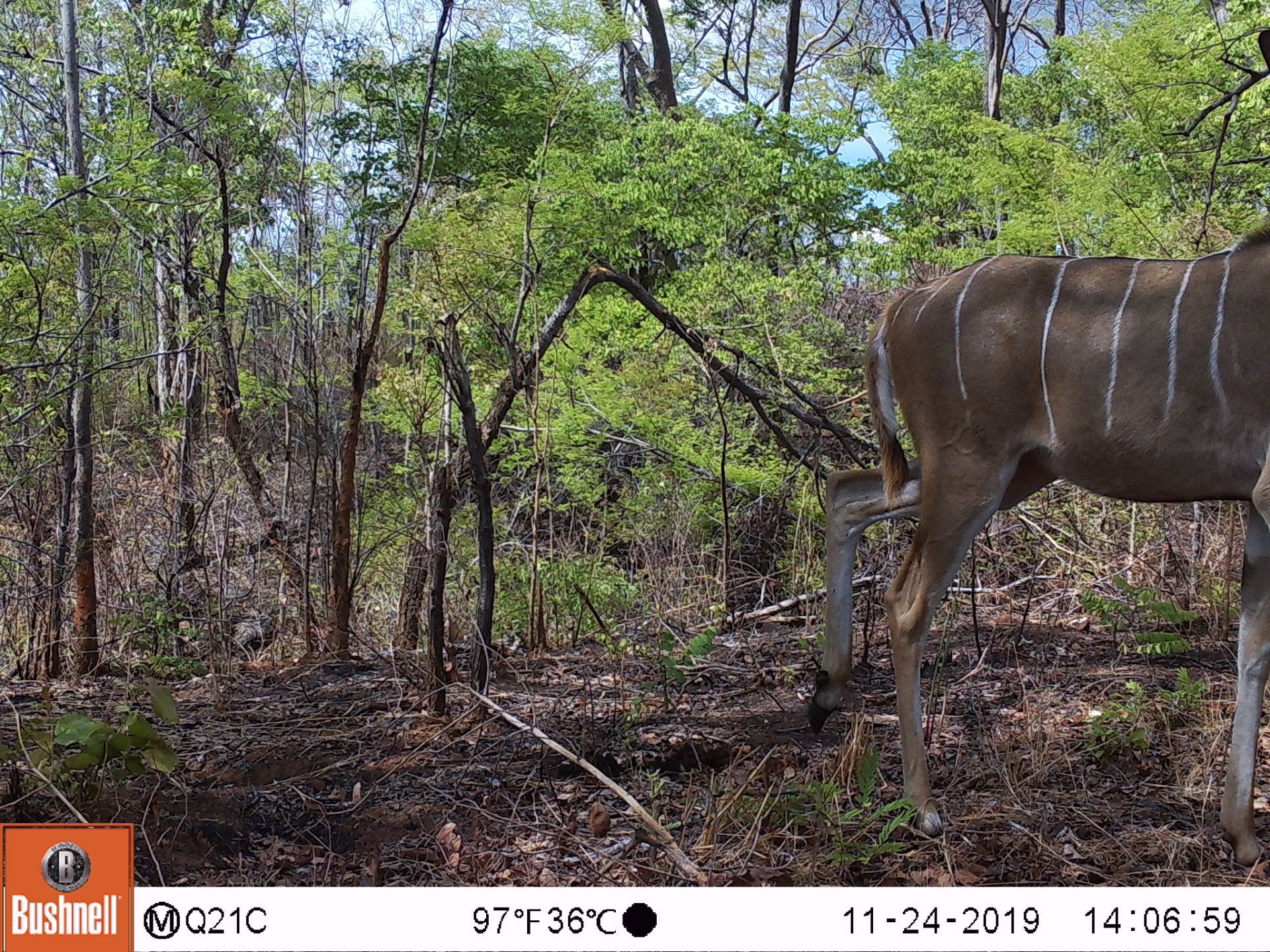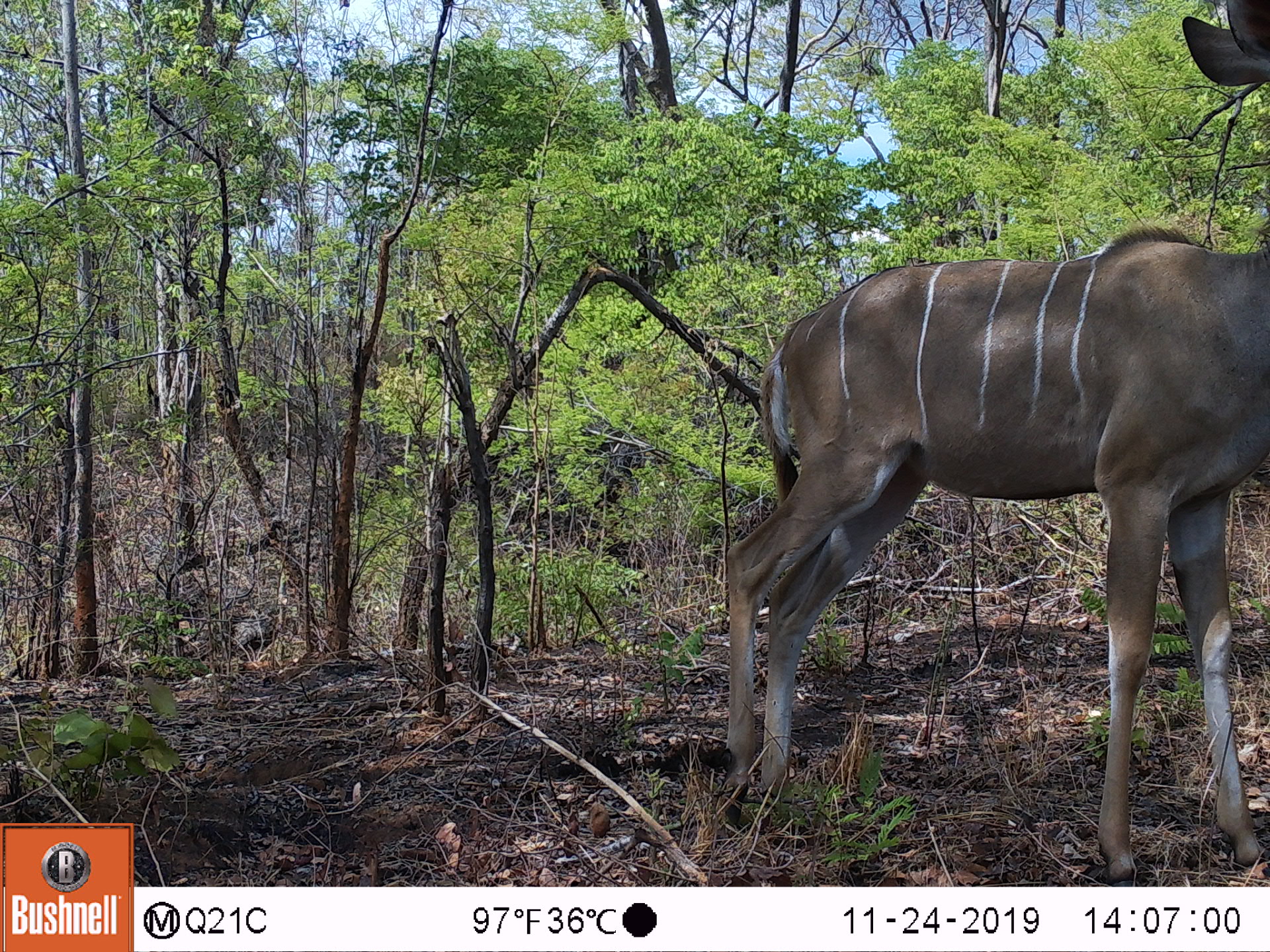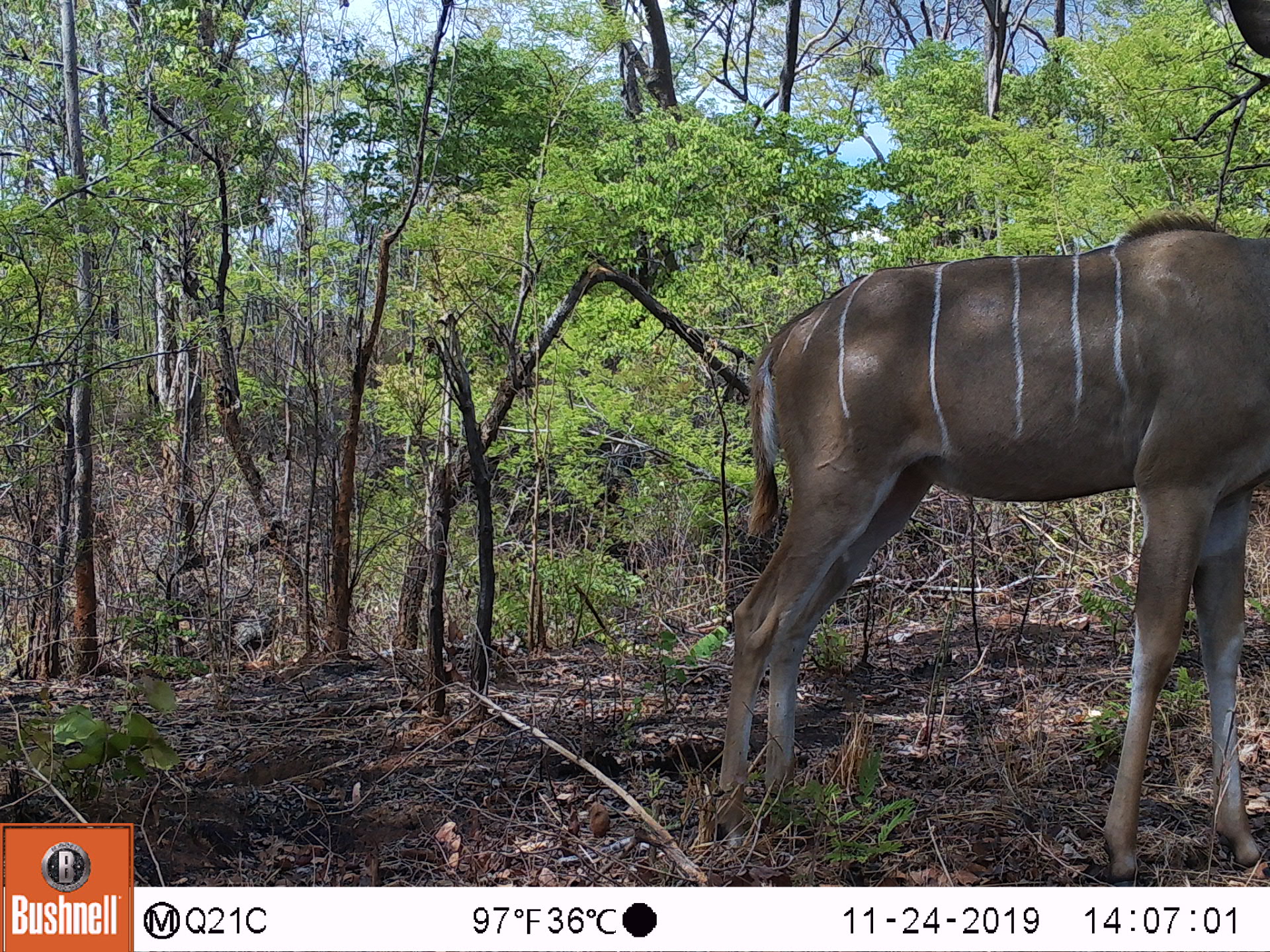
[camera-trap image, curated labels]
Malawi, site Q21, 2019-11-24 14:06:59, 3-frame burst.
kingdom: Animalia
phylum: Chordata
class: Mammalia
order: Artiodactyla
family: Bovidae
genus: Tragelaphus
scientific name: Tragelaphus strepsiceros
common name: greater kudu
Greater kudu (Tragelaphus strepsiceros), count 1.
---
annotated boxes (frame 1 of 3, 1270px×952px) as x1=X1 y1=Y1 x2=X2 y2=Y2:
greater kudu: x1=777 y1=224 x2=1262 y2=840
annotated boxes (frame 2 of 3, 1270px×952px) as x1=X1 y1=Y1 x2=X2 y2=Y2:
greater kudu: x1=706 y1=12 x2=1262 y2=815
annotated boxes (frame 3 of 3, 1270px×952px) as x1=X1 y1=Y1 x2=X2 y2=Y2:
greater kudu: x1=690 y1=23 x2=1262 y2=873